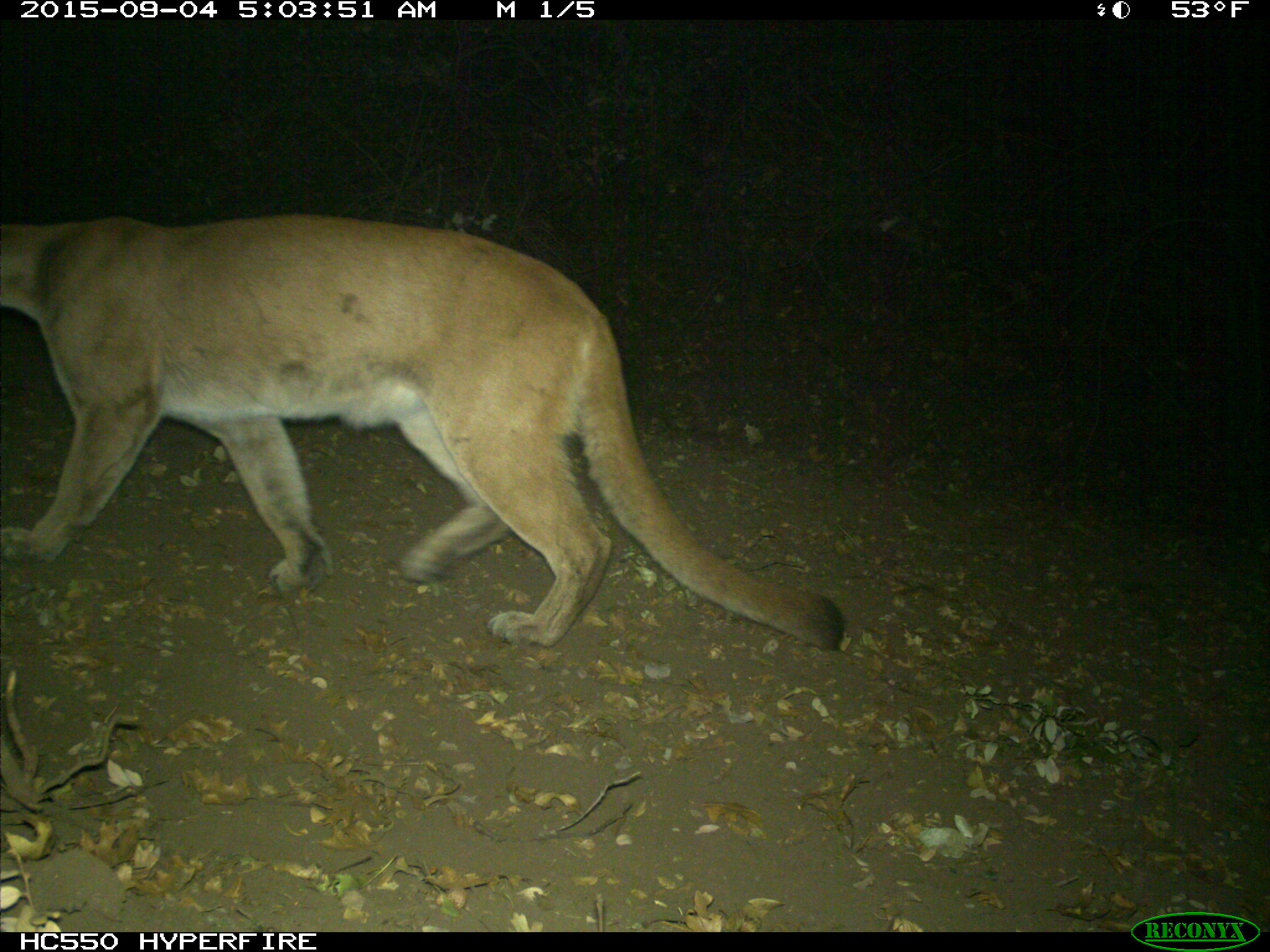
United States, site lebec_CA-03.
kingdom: Animalia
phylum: Chordata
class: Mammalia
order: Carnivora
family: Felidae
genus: Puma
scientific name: Puma concolor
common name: mountain lion